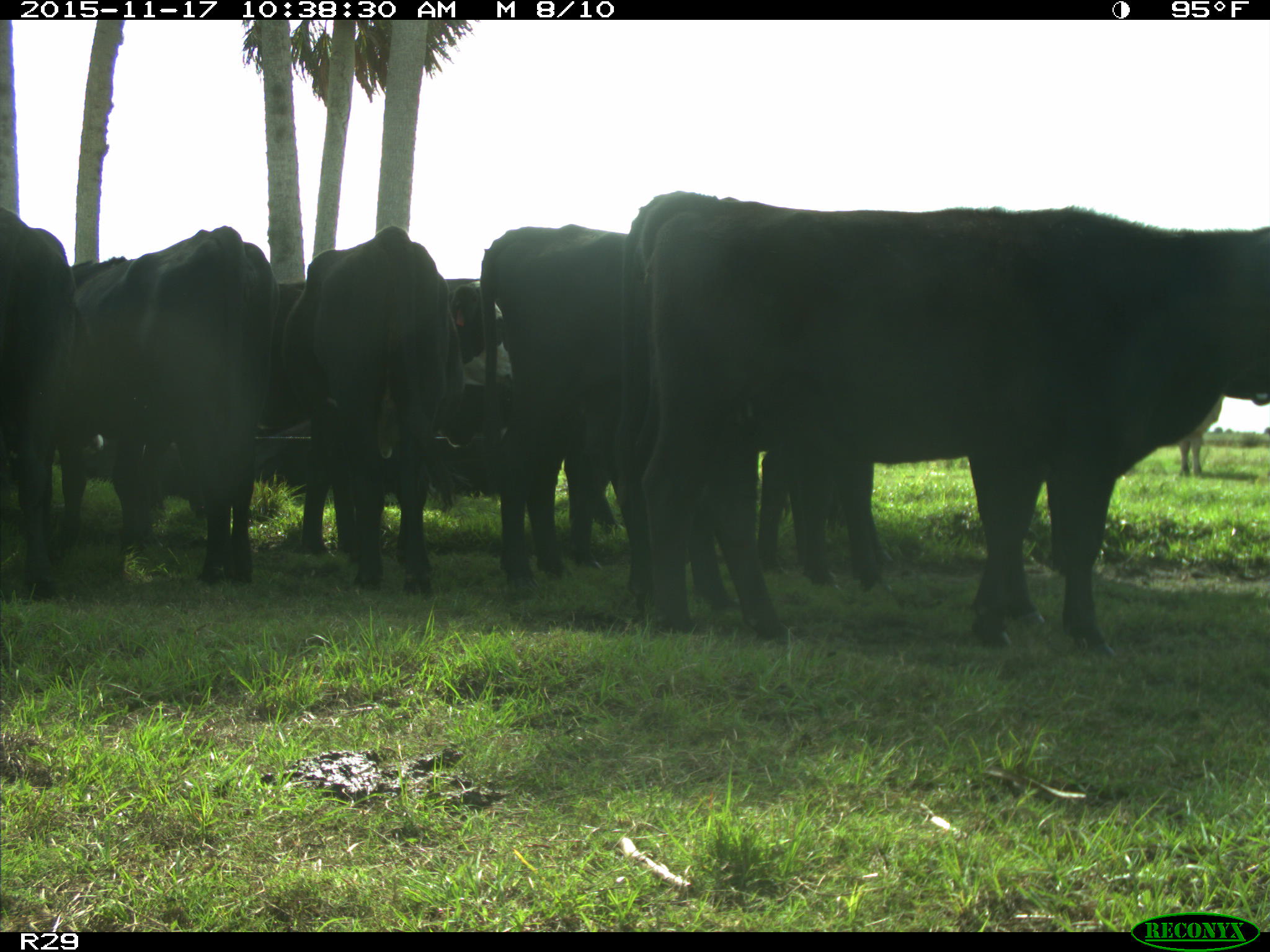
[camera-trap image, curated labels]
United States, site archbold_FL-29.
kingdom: Animalia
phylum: Chordata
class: Mammalia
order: Artiodactyla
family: Bovidae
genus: Bos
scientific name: Bos taurus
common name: domestic cow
Bos taurus (domestic cow).